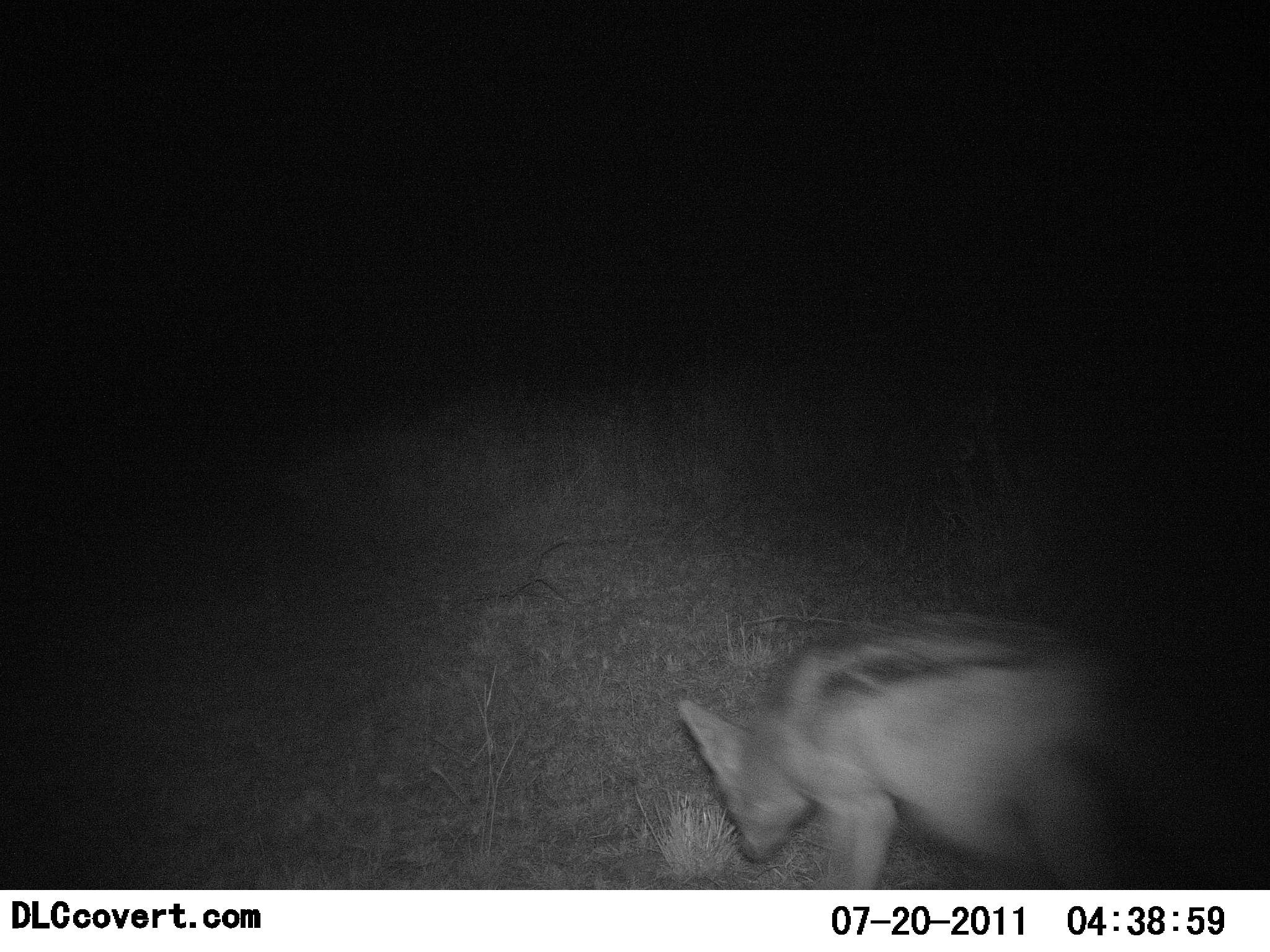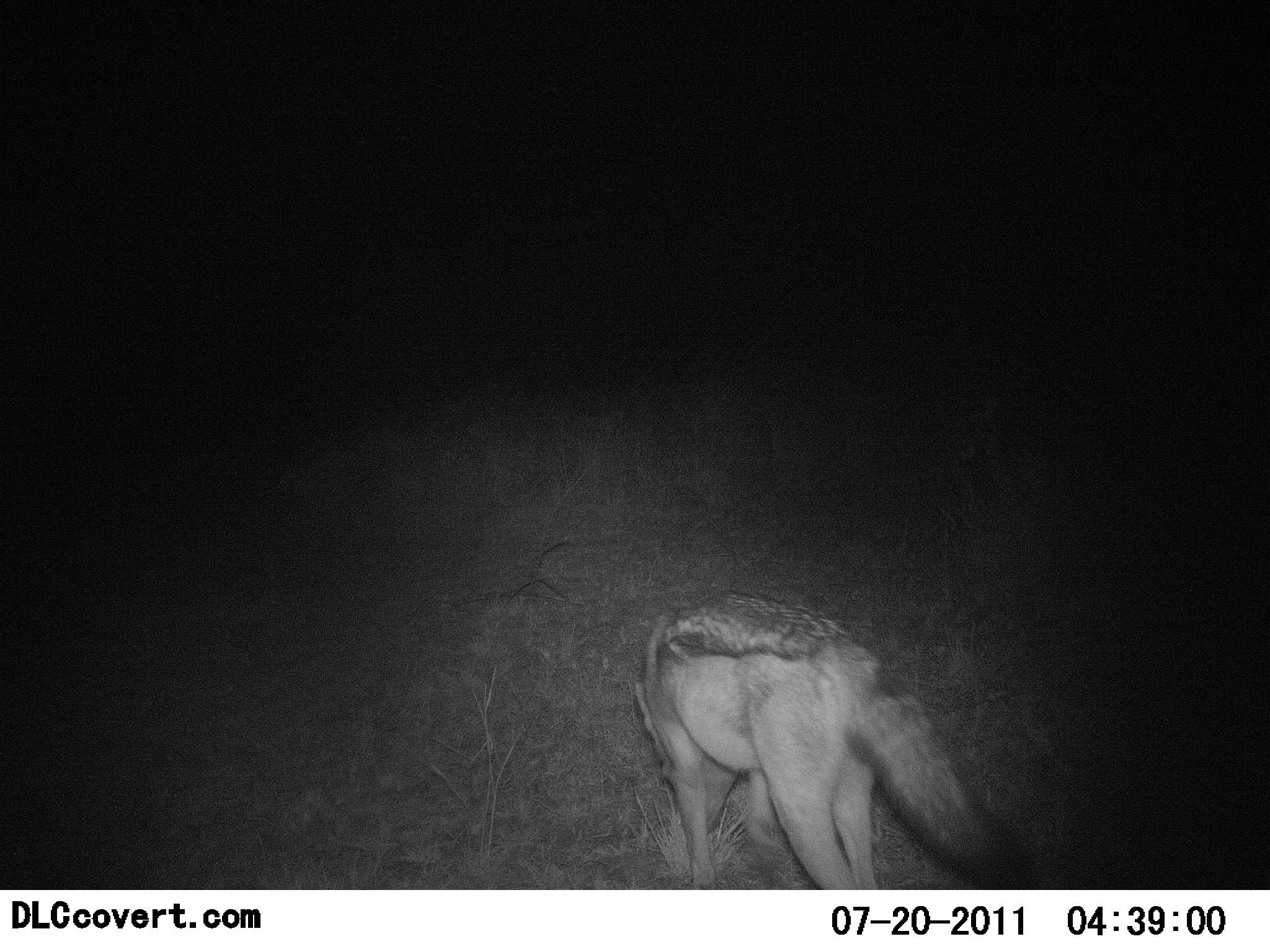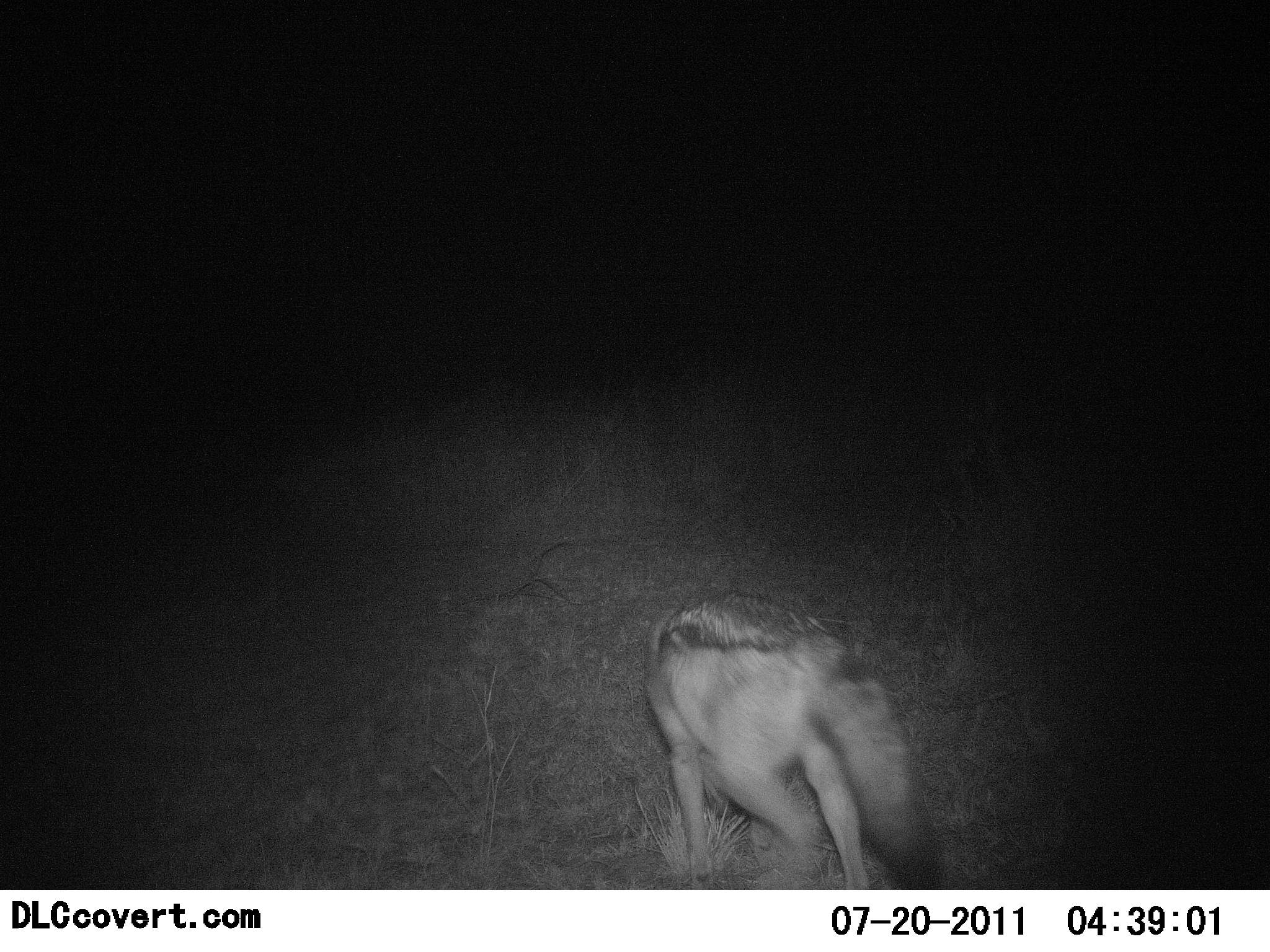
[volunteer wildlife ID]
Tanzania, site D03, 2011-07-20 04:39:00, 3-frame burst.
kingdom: Animalia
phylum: Chordata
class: Mammalia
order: Carnivora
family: Canidae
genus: Lupulella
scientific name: Lupulella mesomelas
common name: black-backed jackal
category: jackal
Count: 1.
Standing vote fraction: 25%.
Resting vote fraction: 0%.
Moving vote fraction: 67%.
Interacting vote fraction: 0%.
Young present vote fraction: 0%.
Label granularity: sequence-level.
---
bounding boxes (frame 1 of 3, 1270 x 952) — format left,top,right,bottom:
animal: 675,611,1179,889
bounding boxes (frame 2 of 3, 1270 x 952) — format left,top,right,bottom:
animal: 627,589,1047,889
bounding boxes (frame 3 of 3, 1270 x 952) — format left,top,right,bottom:
animal: 640,589,957,891